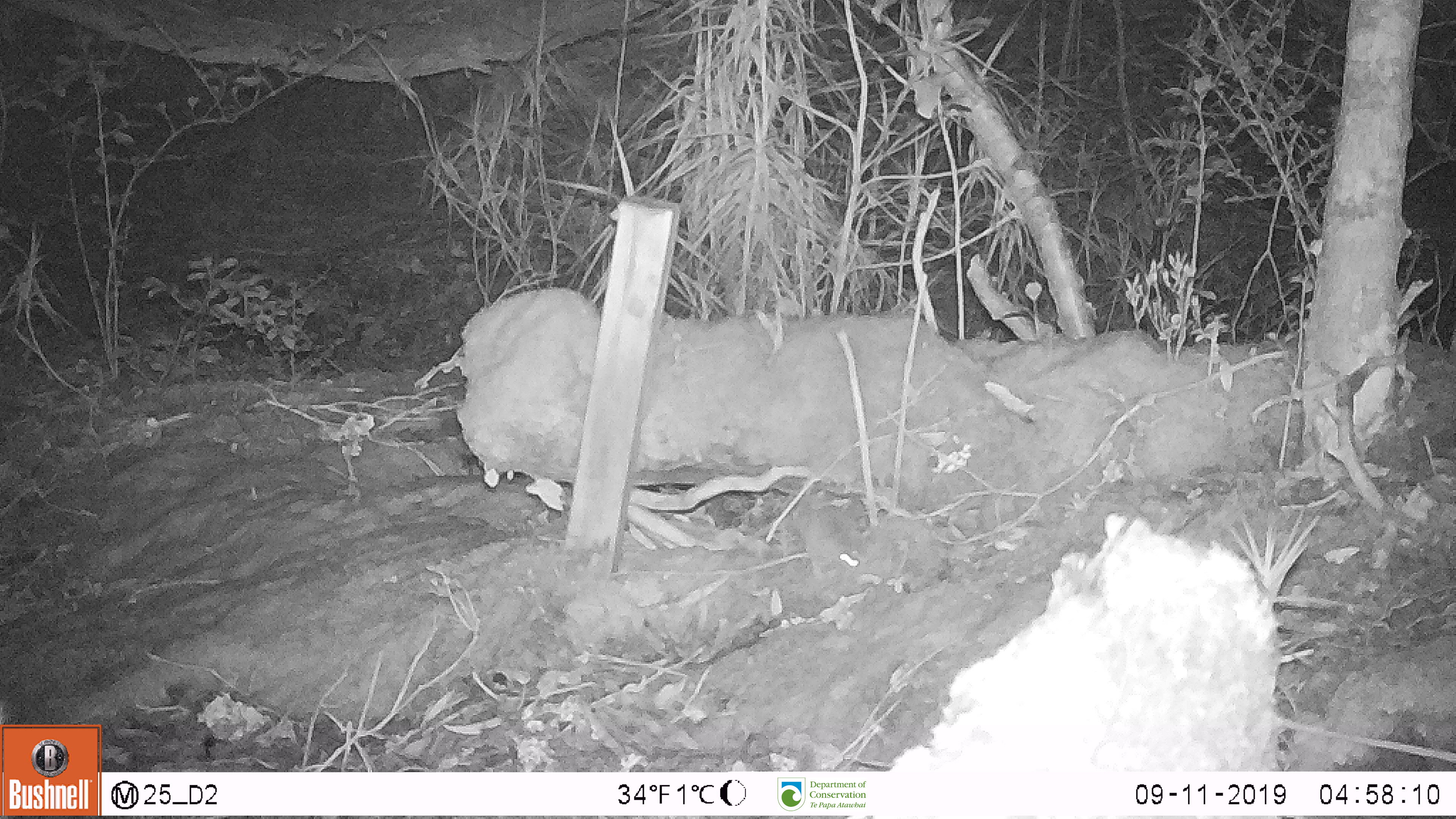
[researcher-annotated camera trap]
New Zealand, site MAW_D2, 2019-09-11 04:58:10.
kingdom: Animalia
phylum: Chordata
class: Mammalia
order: Rodentia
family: Muridae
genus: Mus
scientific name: Mus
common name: mouse